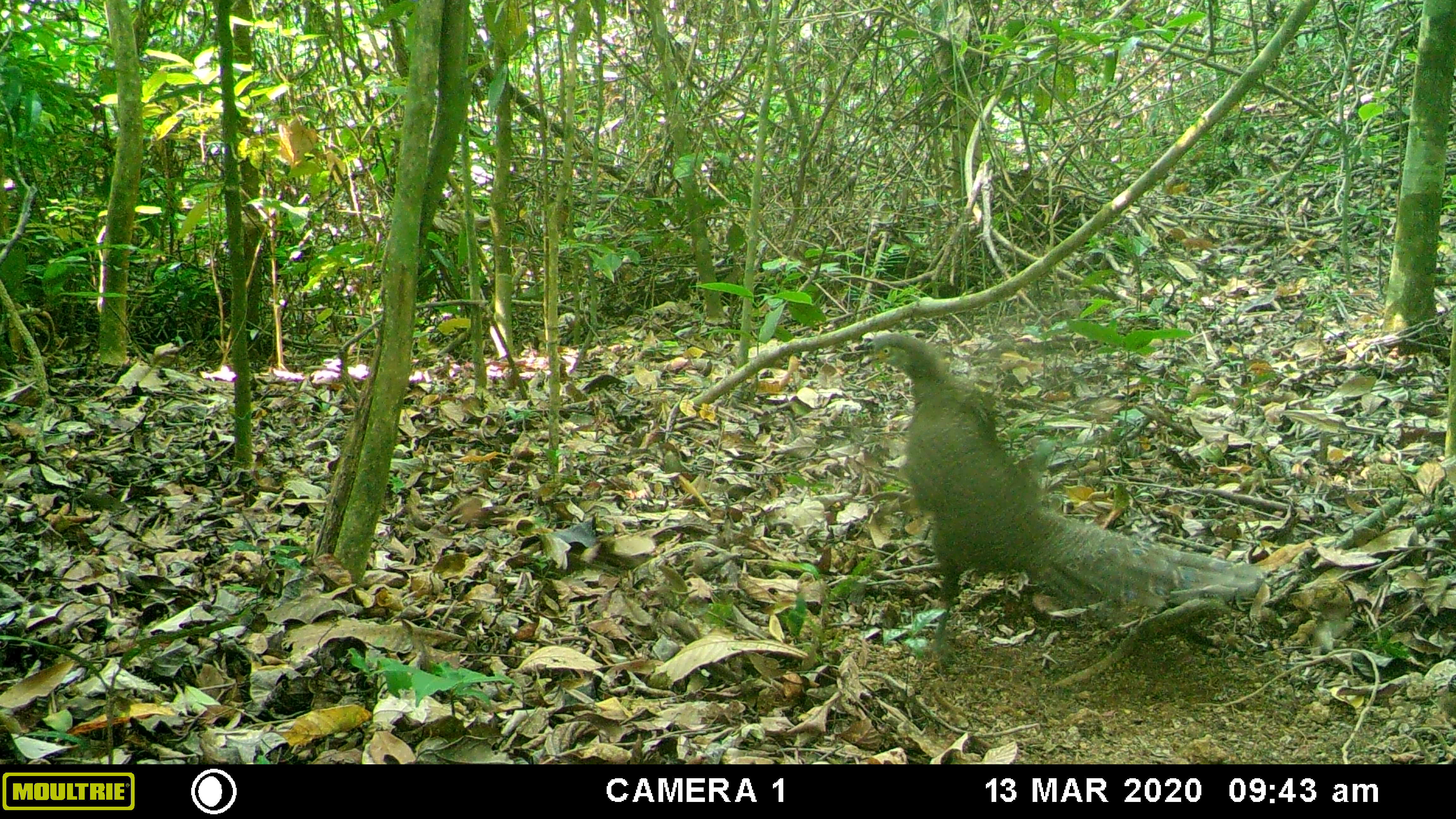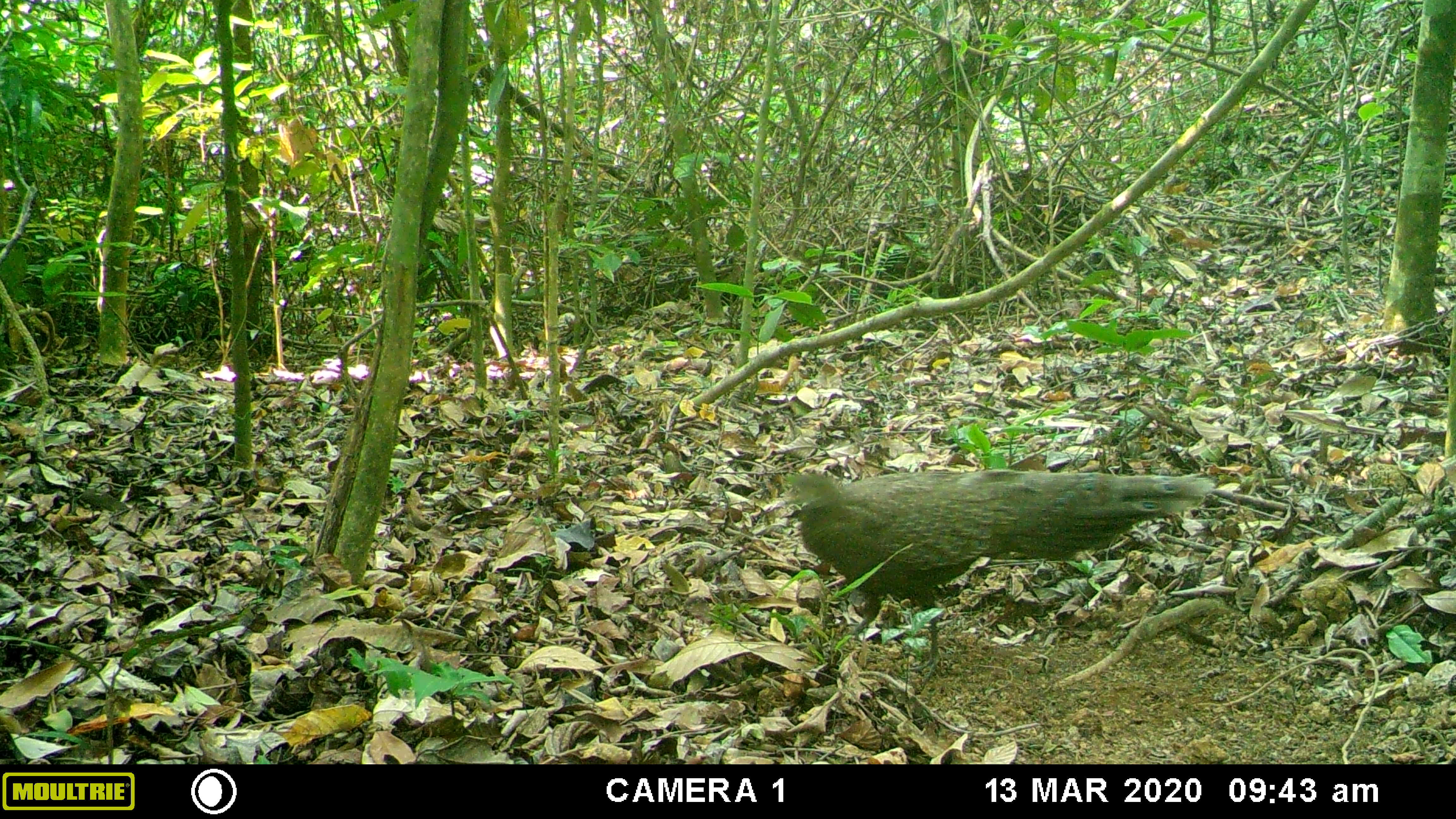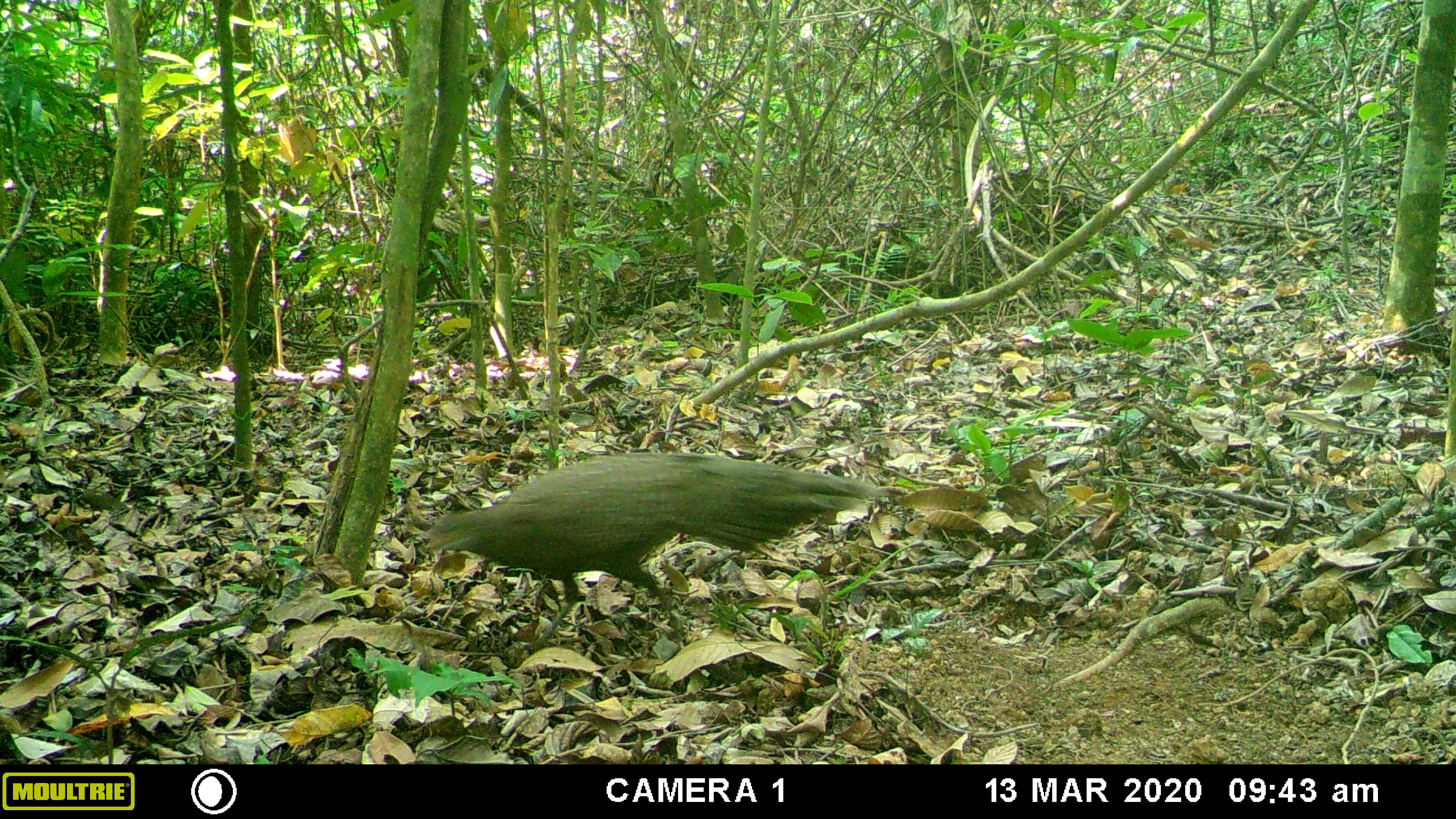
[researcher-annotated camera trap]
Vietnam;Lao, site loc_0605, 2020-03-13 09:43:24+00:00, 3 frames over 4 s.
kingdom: Animalia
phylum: Chordata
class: Aves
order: Galliformes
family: Phasianidae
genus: Polyplectron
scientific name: Polyplectron bicalcaratum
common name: gray peacock-pheasant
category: grey peacock pheasant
Grey peacock pheasant (gray peacock-pheasant) (Polyplectron bicalcaratum). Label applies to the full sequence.